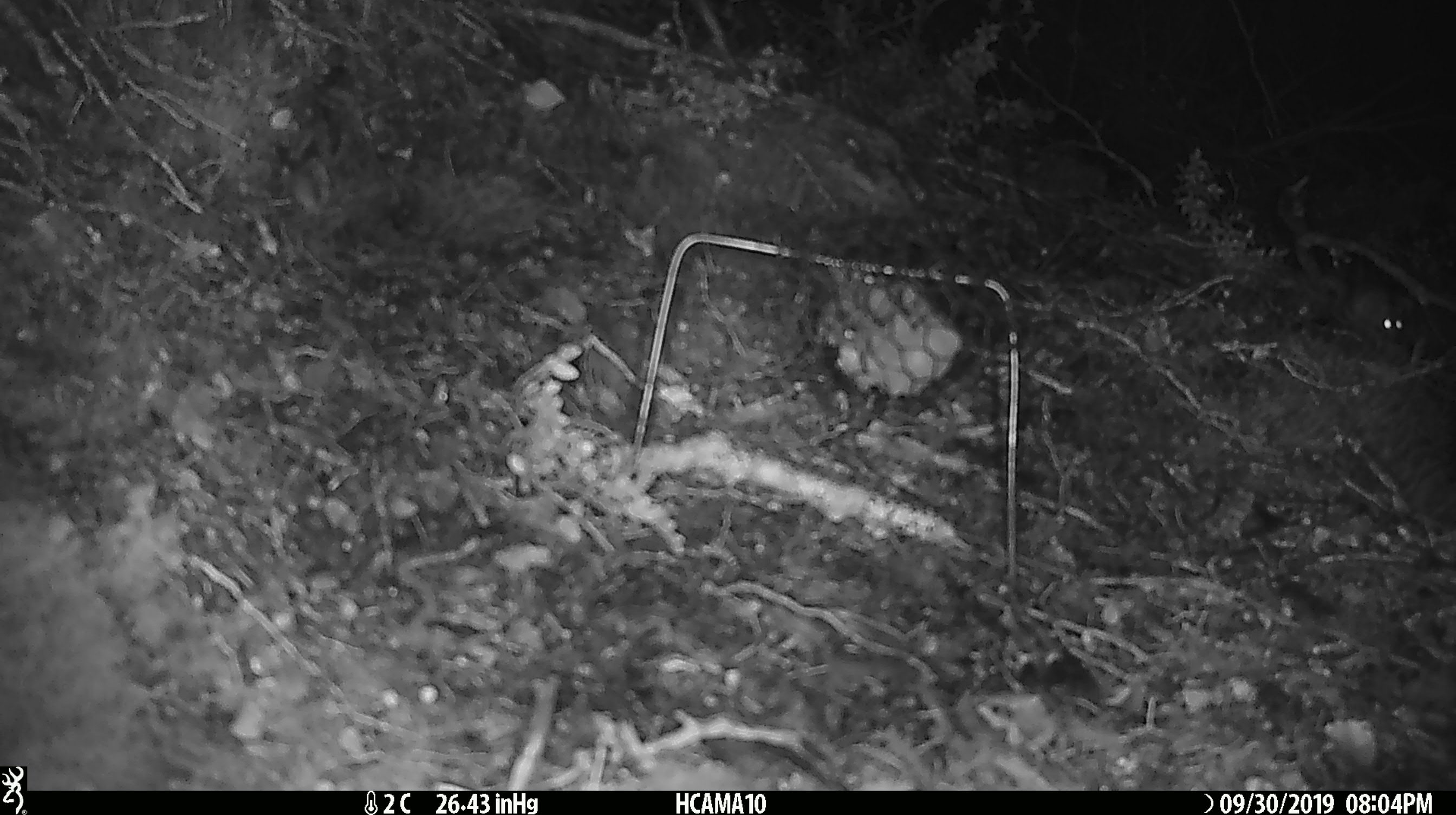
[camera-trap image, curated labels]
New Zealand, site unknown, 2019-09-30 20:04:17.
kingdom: Animalia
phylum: Chordata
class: Mammalia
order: Rodentia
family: Muridae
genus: Mus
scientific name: Mus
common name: mouse